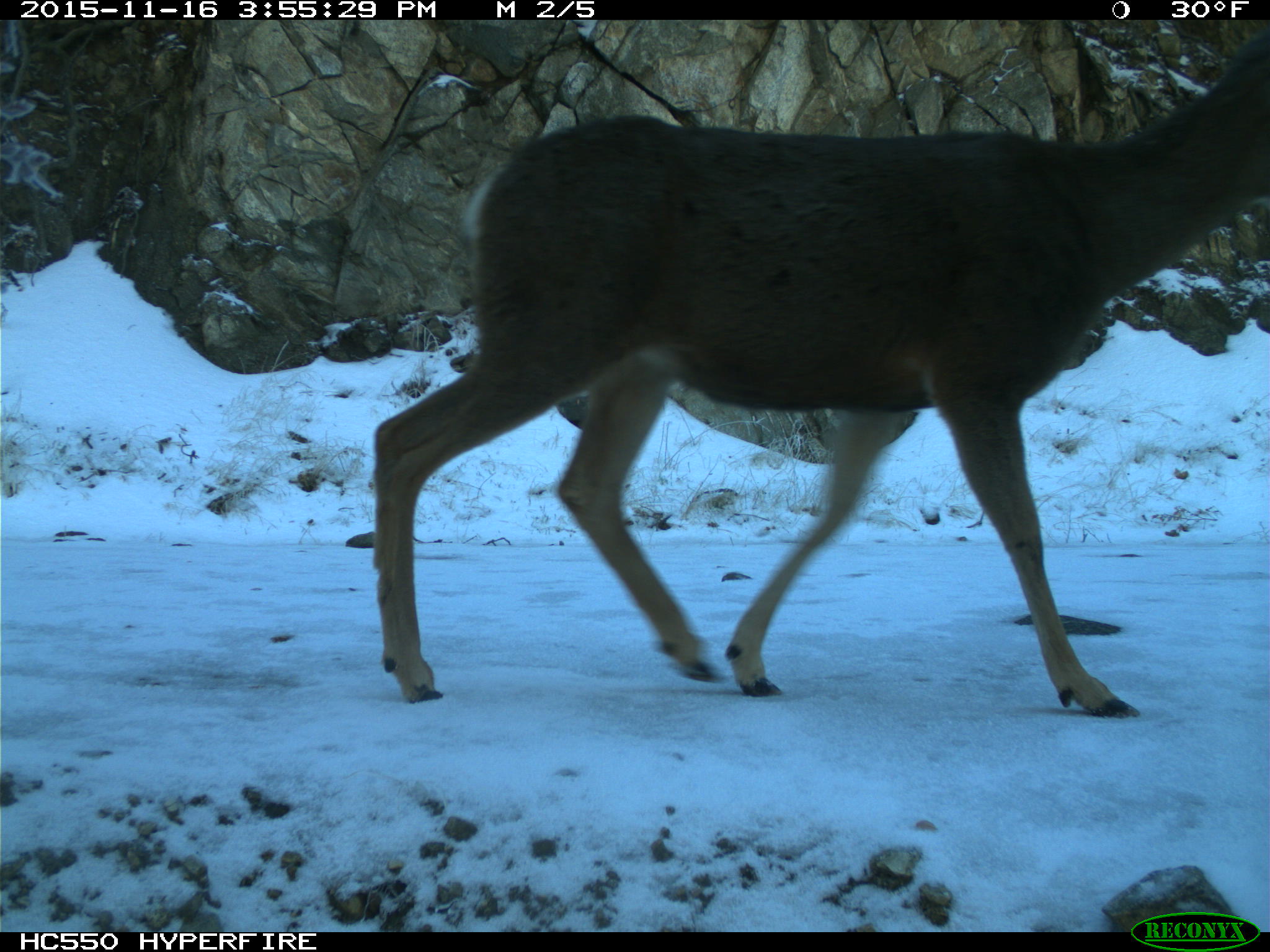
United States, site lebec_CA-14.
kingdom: Animalia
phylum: Chordata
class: Mammalia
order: Artiodactyla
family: Cervidae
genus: Odocoileus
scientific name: Odocoileus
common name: deer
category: unidentified deer